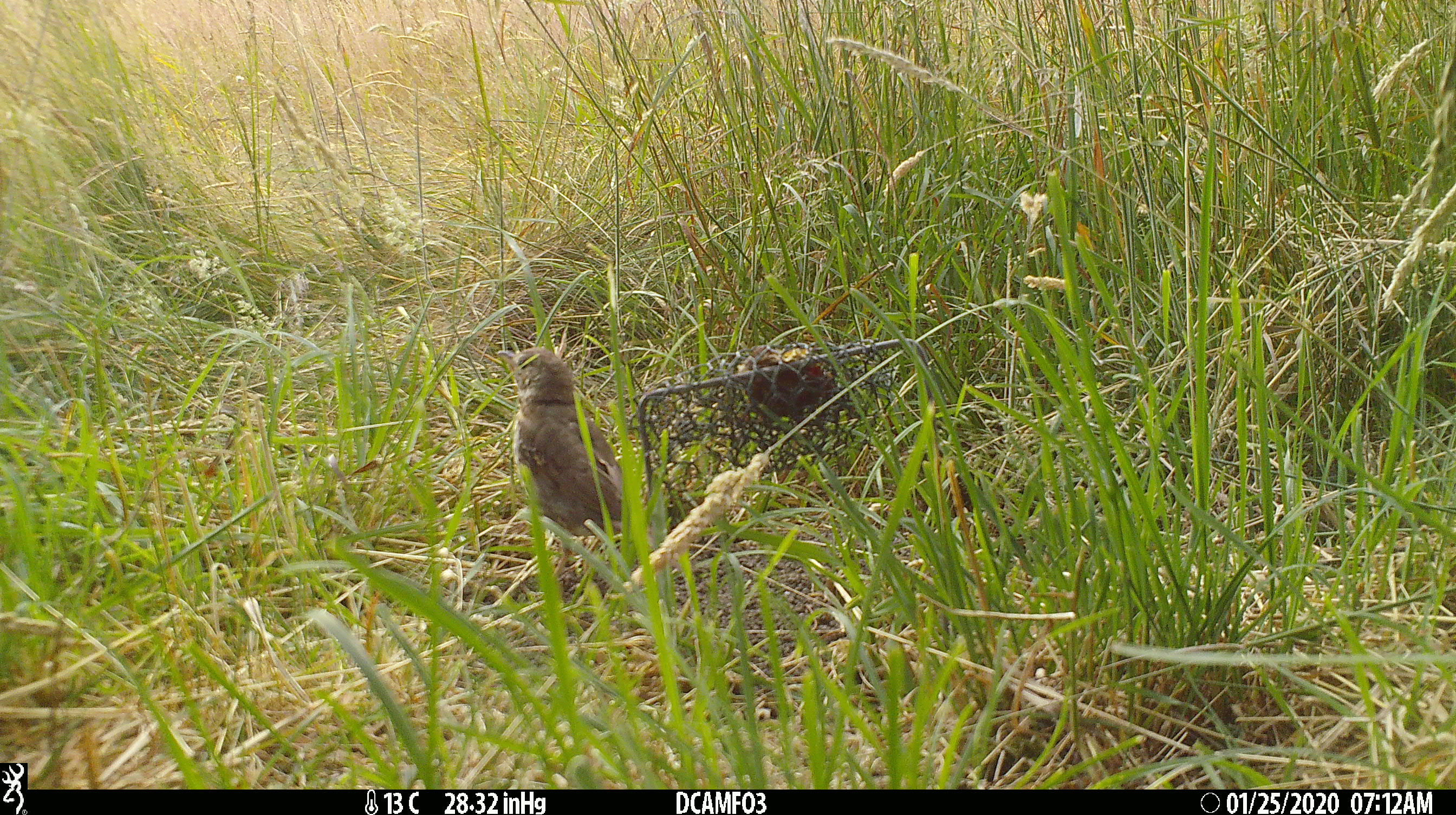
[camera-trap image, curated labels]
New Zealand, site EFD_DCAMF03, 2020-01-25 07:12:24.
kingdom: Animalia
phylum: Chordata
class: Aves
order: Passeriformes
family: Turdidae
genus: Turdus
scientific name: Turdus philomelos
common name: song thrush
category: thrush